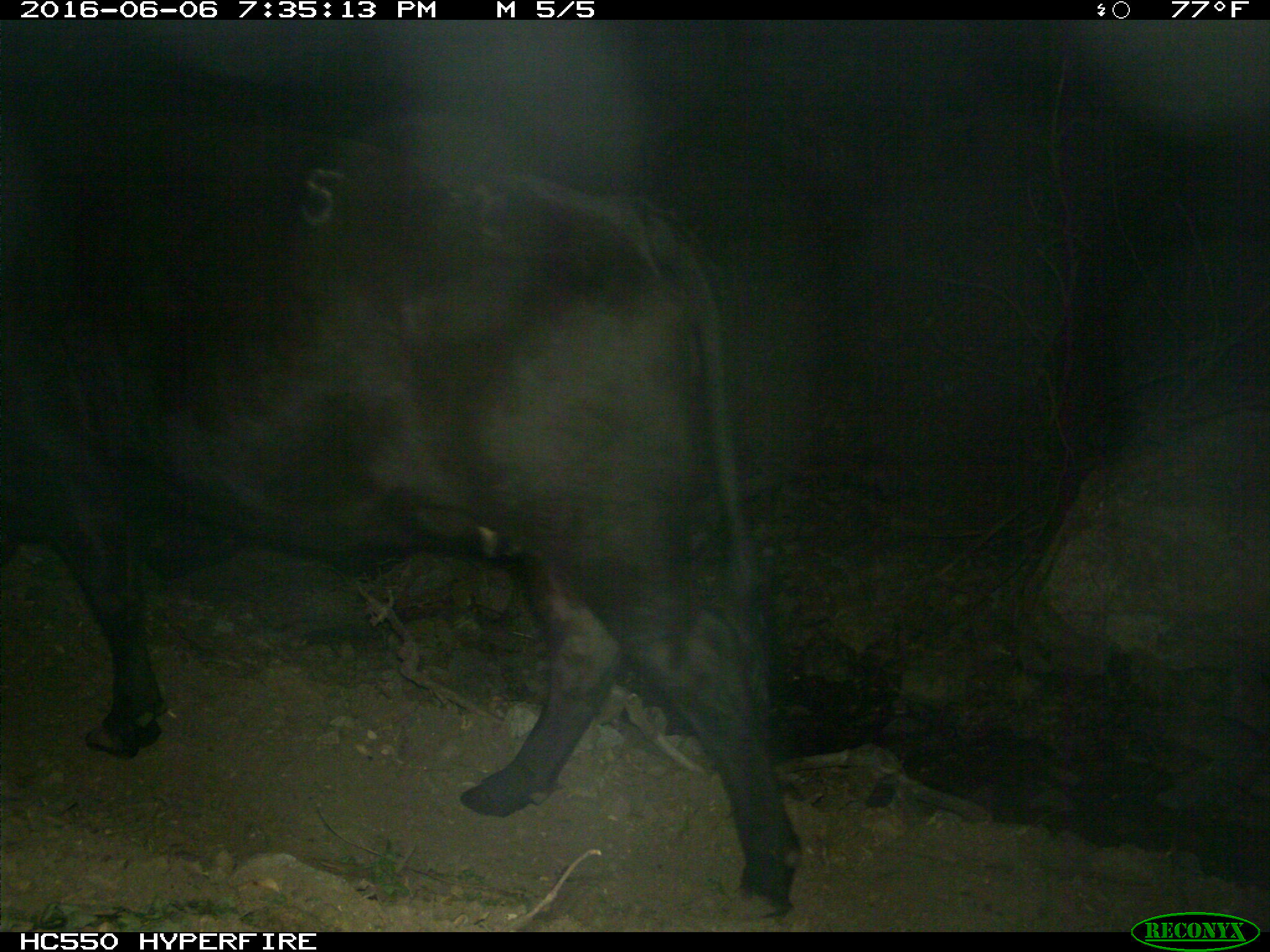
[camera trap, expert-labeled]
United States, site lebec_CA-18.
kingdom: Animalia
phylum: Chordata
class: Mammalia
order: Artiodactyla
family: Bovidae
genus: Bos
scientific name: Bos taurus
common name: domestic cow